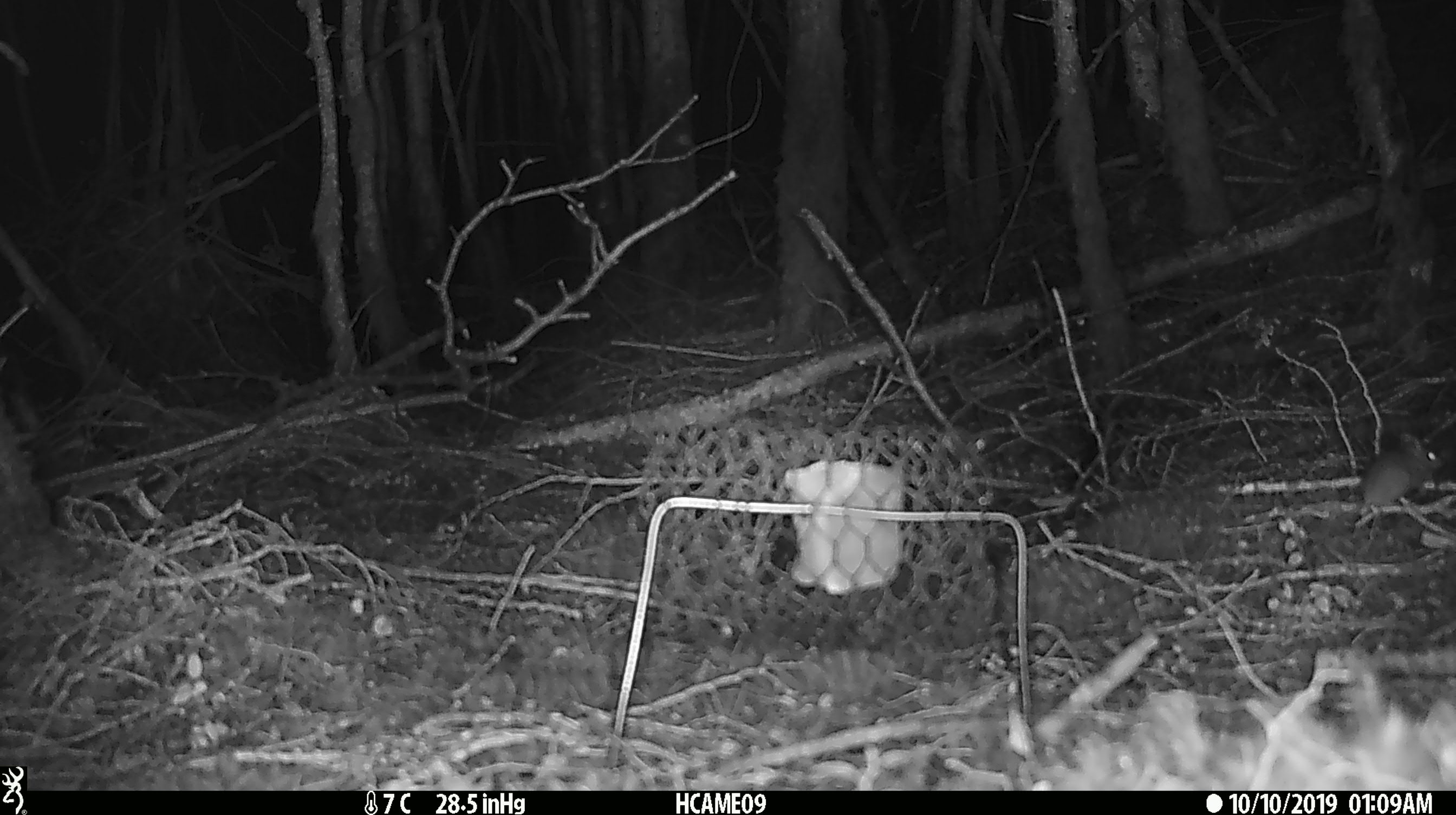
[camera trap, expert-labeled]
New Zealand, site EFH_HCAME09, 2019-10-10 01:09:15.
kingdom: Animalia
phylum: Chordata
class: Mammalia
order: Rodentia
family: Muridae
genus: Mus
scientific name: Mus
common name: mouse